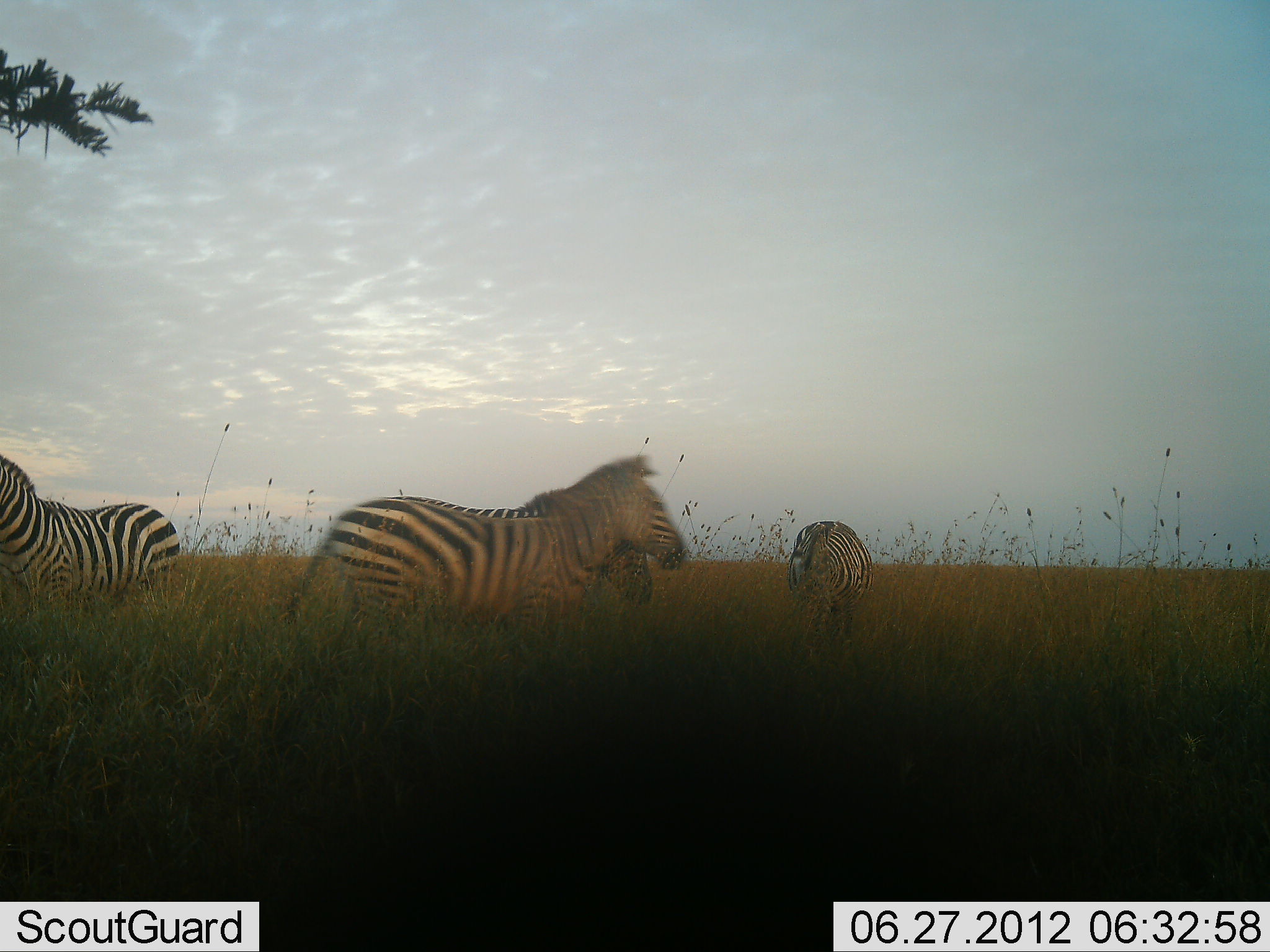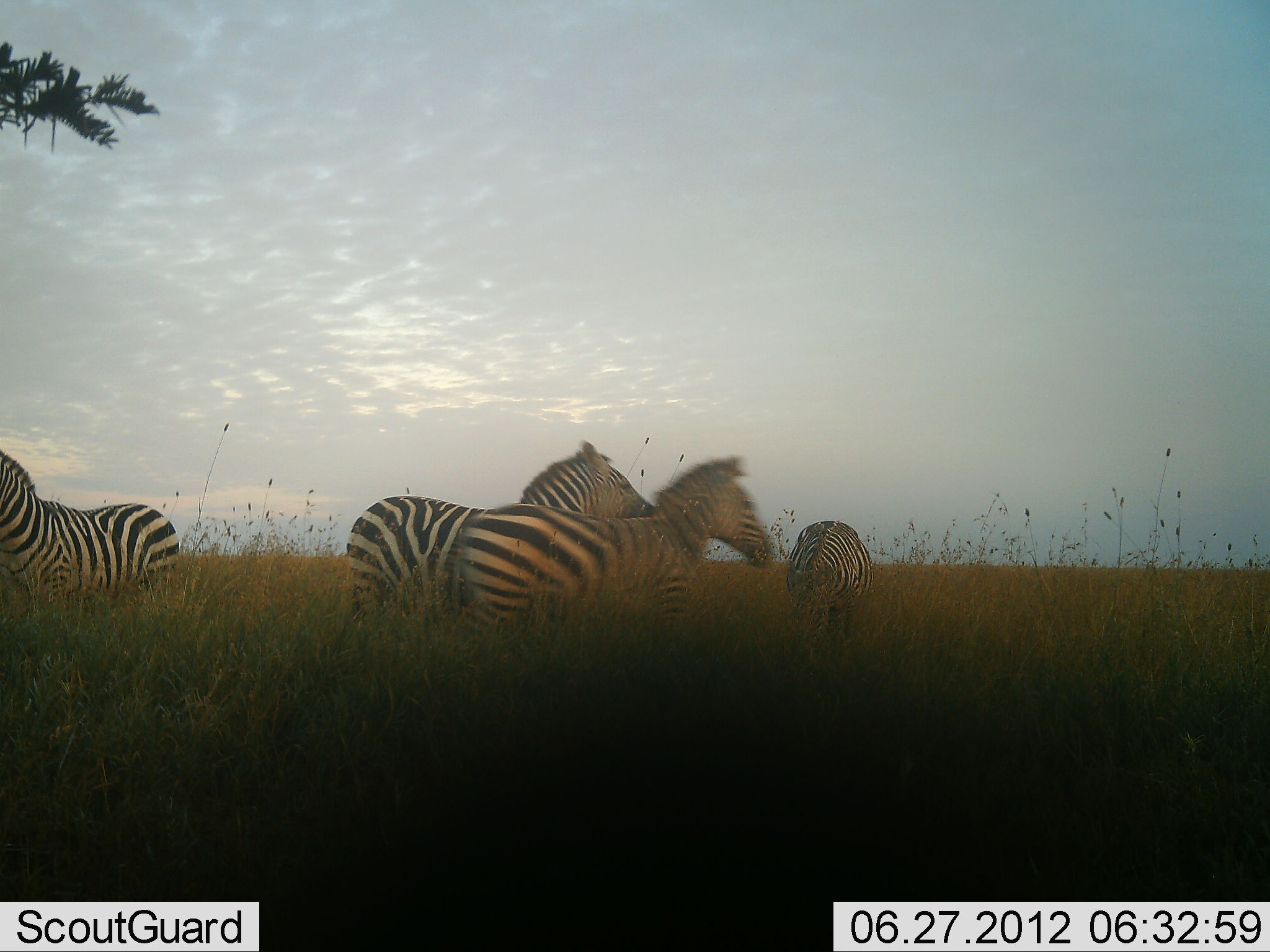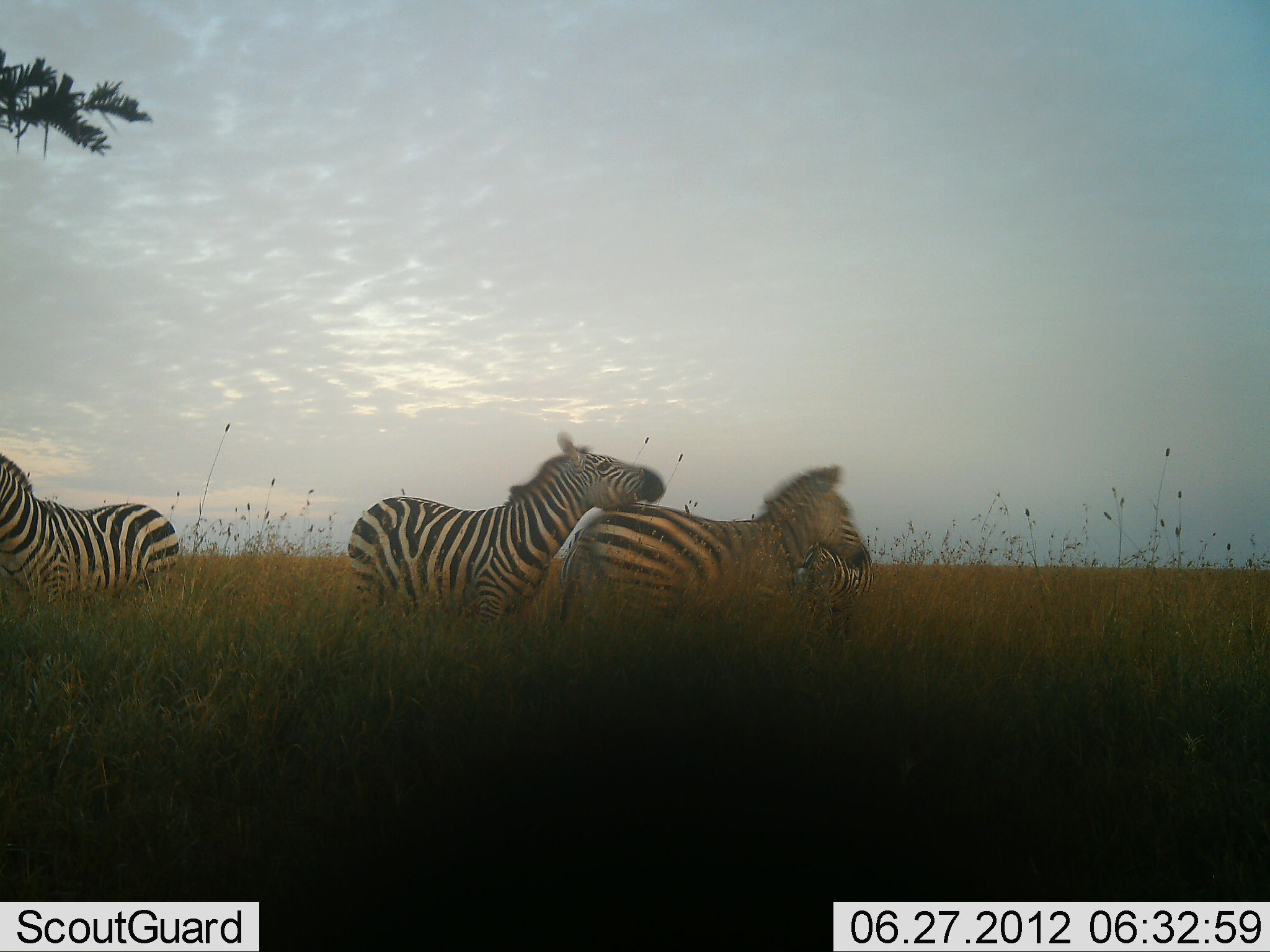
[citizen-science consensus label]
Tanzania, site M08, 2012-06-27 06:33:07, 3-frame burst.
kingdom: Animalia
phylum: Chordata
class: Mammalia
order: Perissodactyla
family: Equidae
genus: Equus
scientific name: Equus quagga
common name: plains zebra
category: zebra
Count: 4.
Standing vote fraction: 90%.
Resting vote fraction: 0%.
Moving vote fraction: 80%.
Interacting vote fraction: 10%.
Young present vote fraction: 0%.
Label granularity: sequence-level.